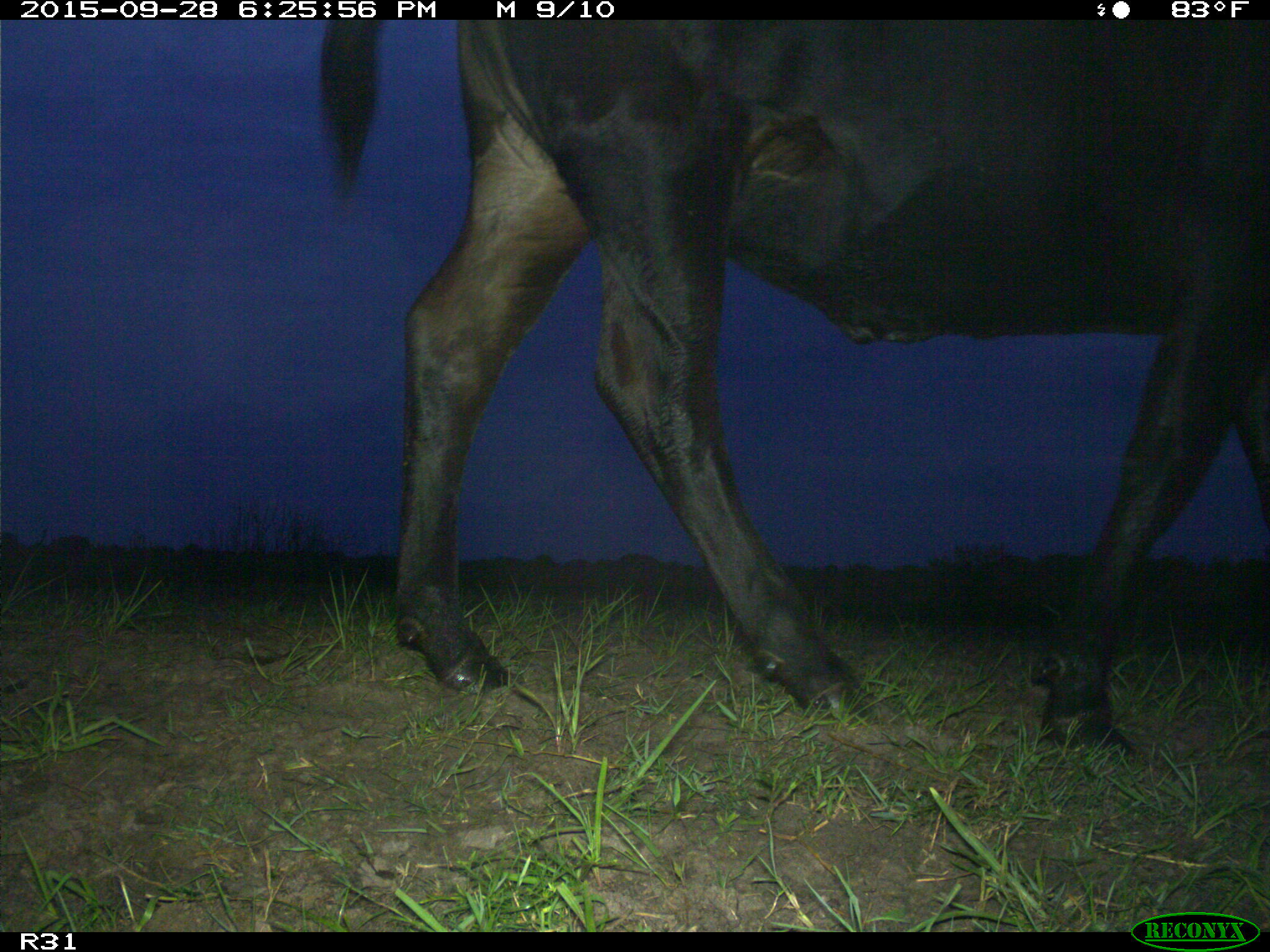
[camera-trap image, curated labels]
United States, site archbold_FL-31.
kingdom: Animalia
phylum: Chordata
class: Mammalia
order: Artiodactyla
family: Bovidae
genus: Bos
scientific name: Bos taurus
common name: domestic cow